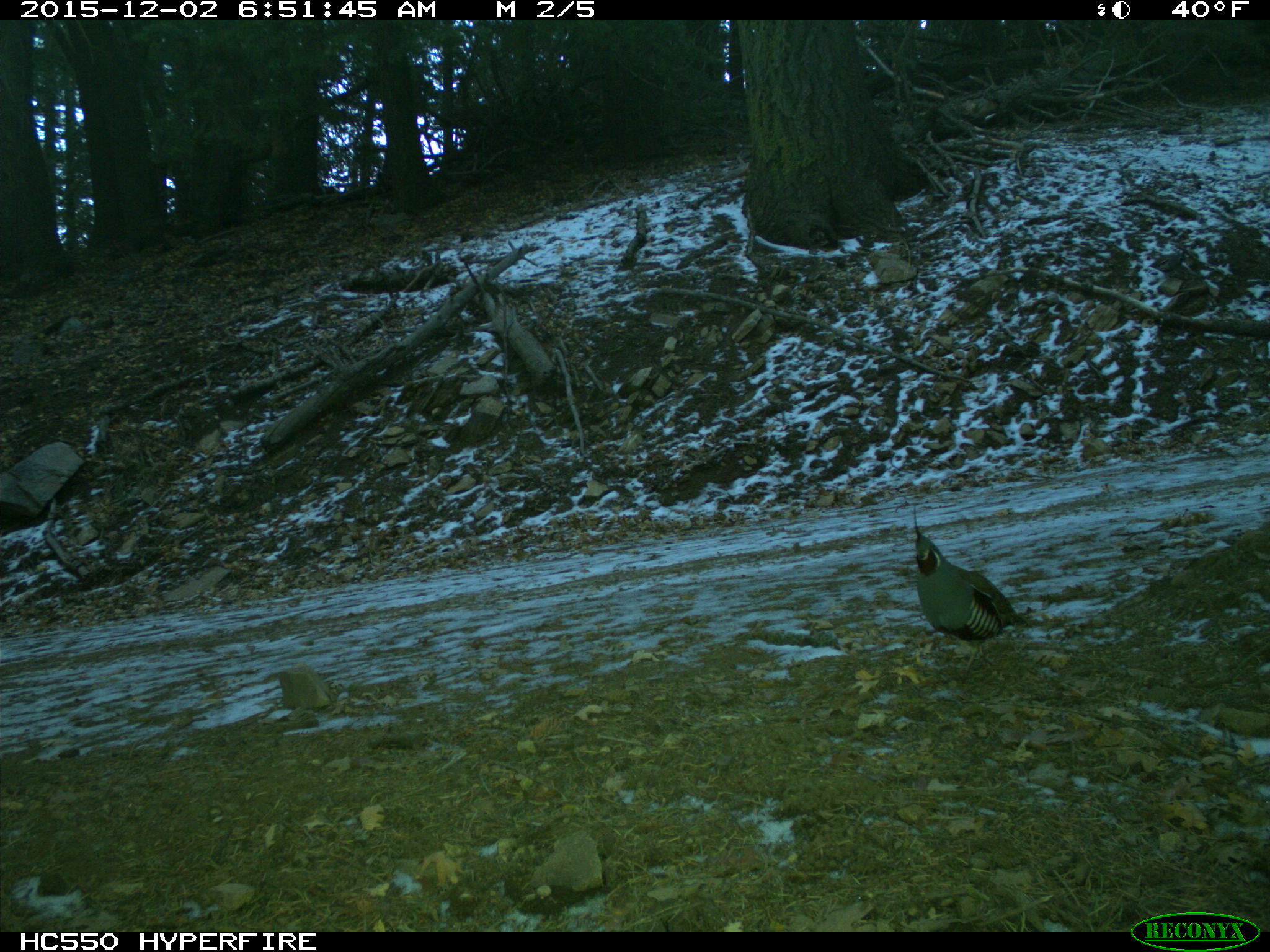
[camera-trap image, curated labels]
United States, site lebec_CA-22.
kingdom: Animalia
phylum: Chordata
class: Aves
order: Galliformes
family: Odontophoridae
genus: Callipepla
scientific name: Callipepla californica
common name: california quail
Callipepla californica (california quail).